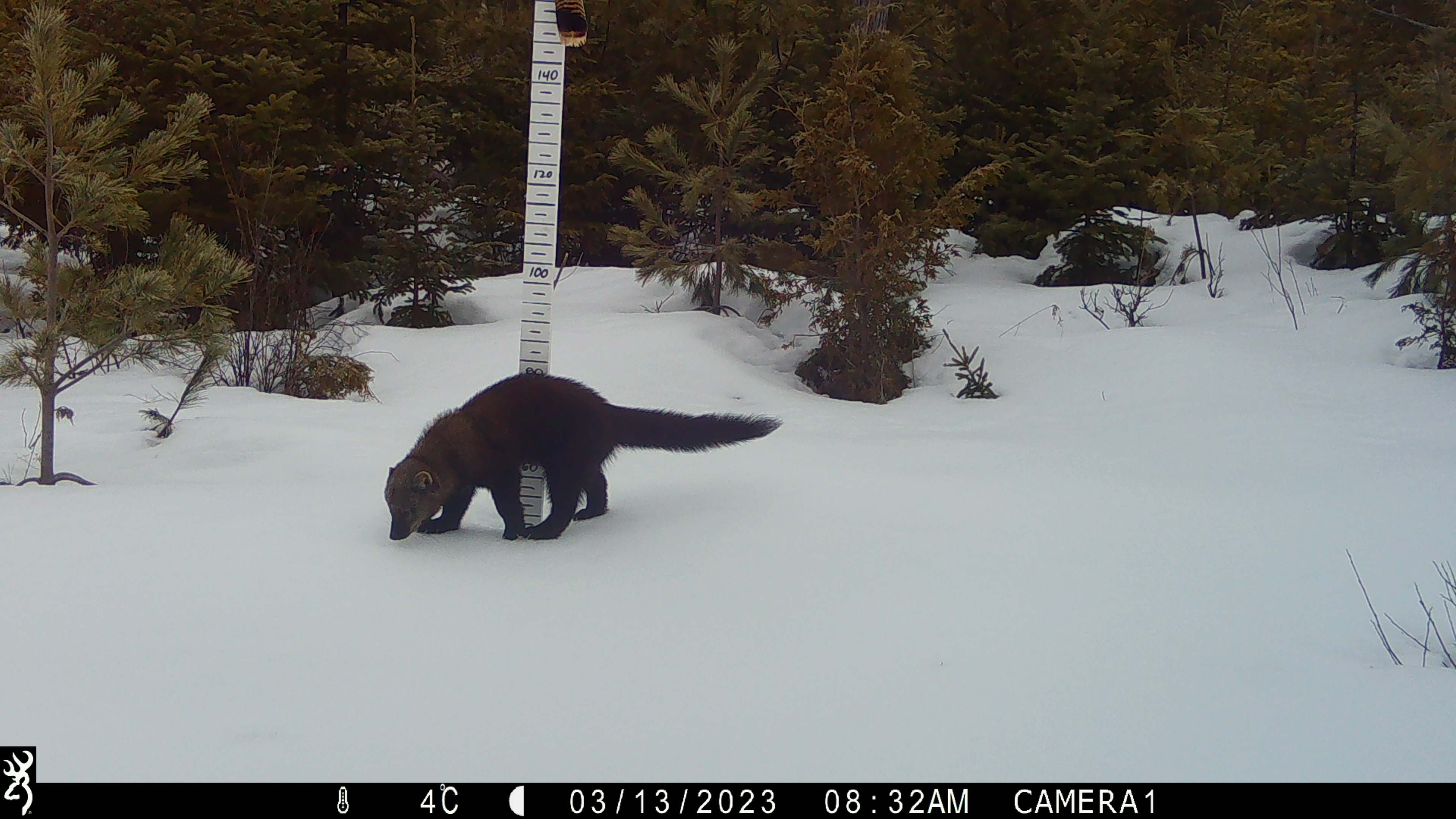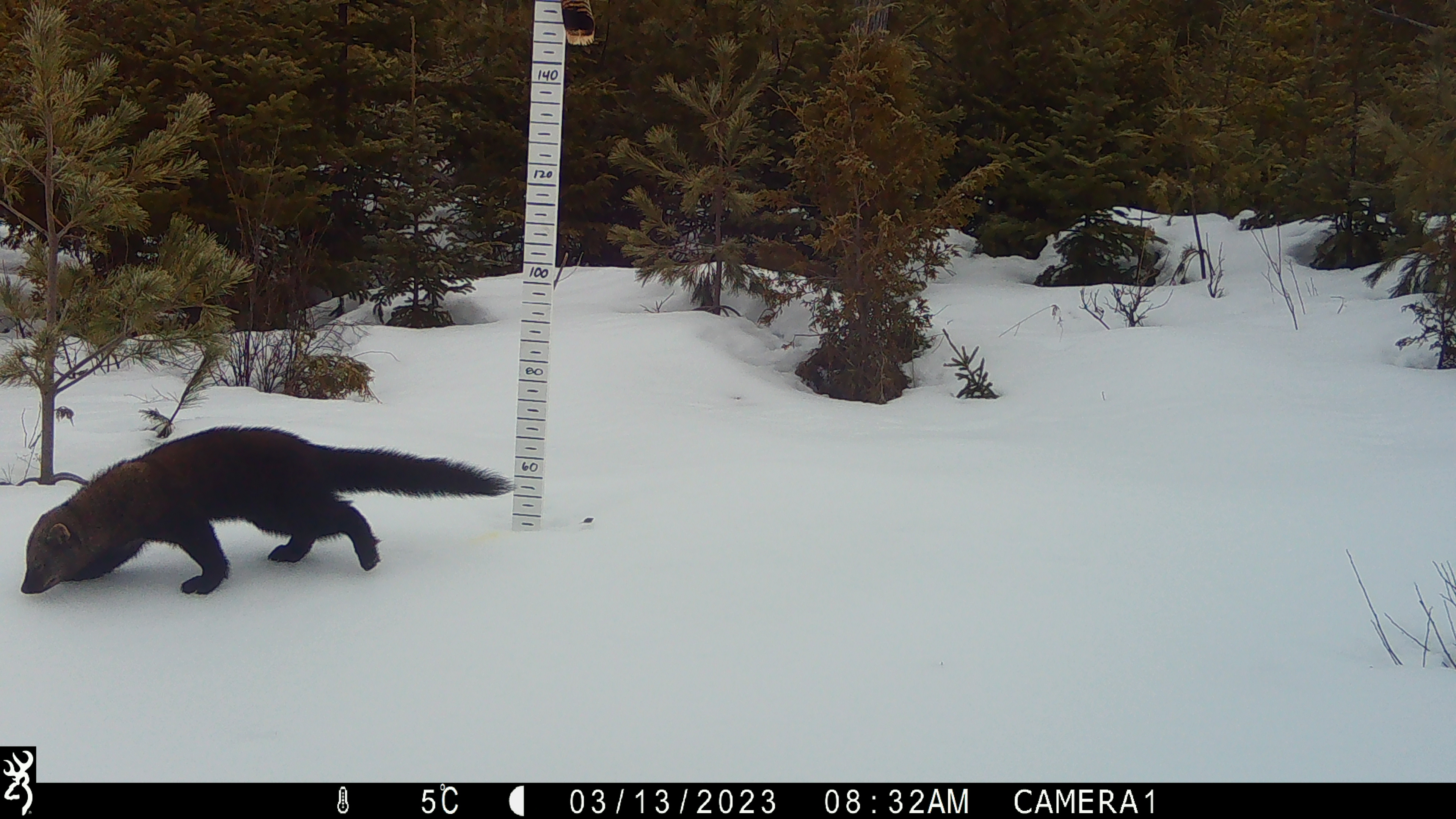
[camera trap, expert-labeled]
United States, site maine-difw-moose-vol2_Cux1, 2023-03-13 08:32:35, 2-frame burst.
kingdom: Animalia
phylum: Chordata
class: Mammalia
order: Carnivora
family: Mustelidae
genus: Pekania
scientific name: Pekania pennanti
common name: fisher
Fisher (Pekania pennanti).